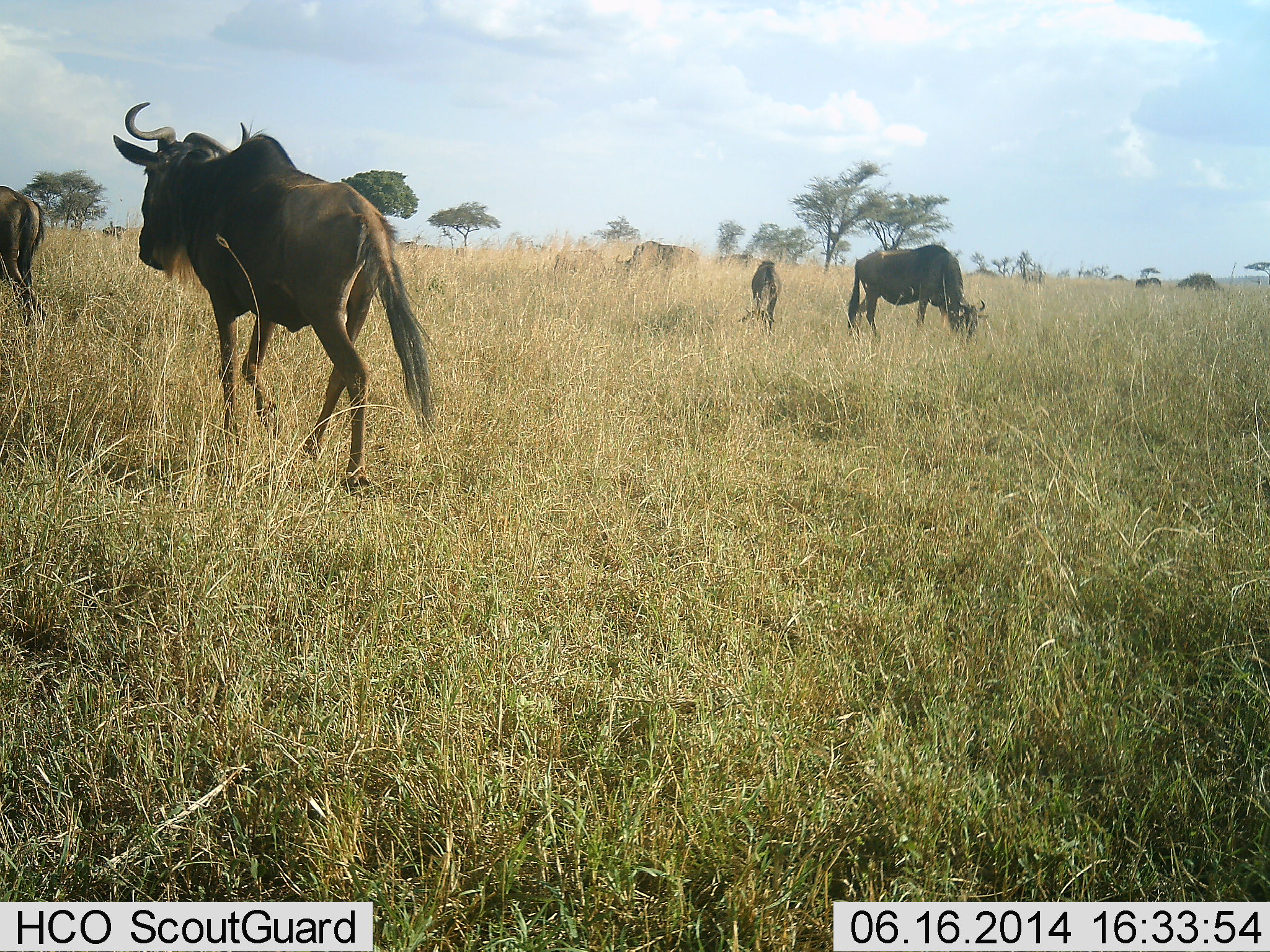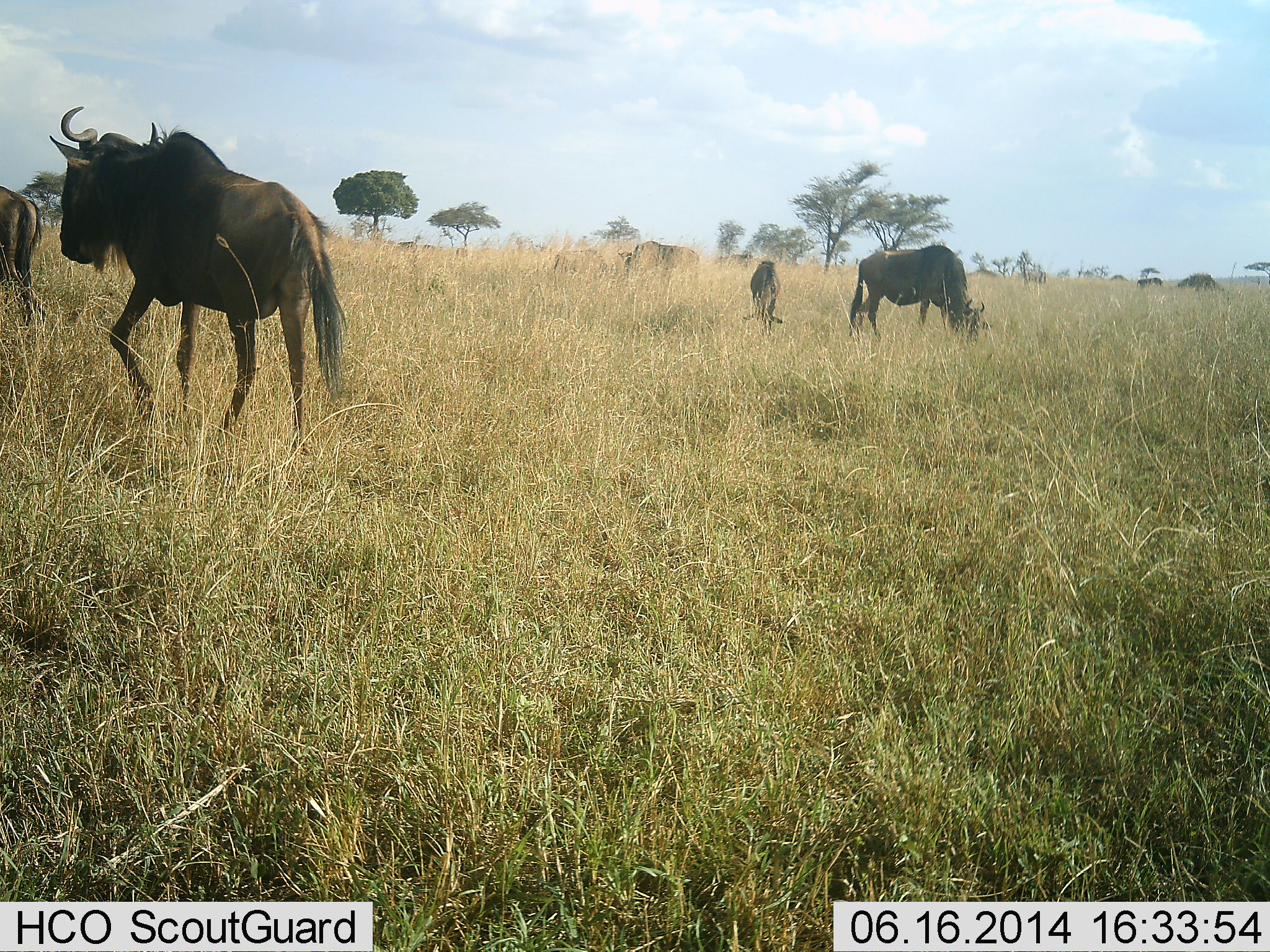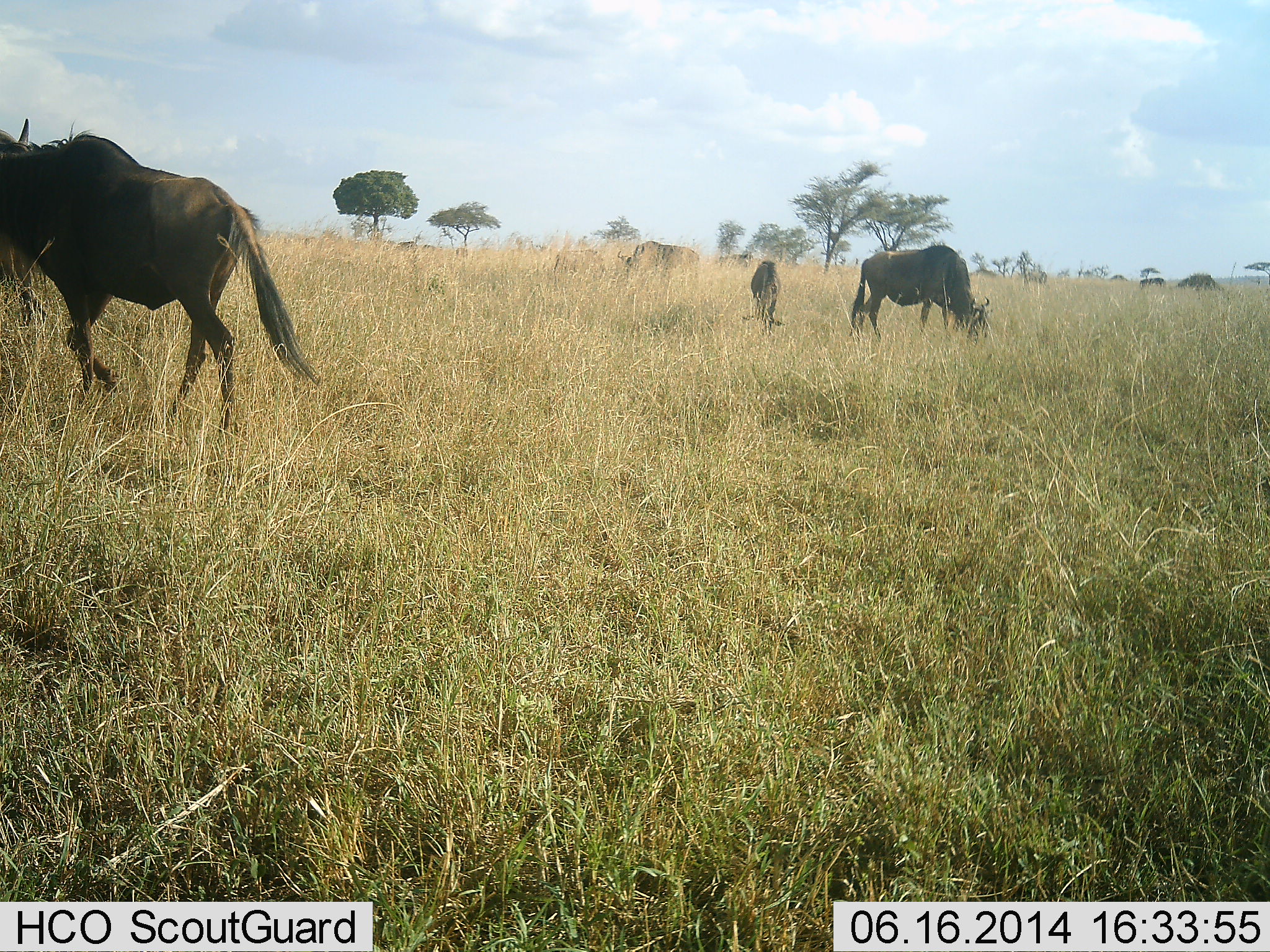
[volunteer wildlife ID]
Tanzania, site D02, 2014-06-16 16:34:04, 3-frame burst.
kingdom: Animalia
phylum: Chordata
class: Mammalia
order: Artiodactyla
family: Bovidae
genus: Connochaetes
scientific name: Connochaetes taurinus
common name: blue wildebeest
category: wildebeest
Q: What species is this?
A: Wildebeest (blue wildebeest) (Connochaetes taurinus).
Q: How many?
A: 8.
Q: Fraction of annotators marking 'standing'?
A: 18%.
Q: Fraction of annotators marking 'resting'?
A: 0%.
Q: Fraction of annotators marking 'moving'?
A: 91%.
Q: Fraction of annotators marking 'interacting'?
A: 0%.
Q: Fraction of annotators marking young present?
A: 45%.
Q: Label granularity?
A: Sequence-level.